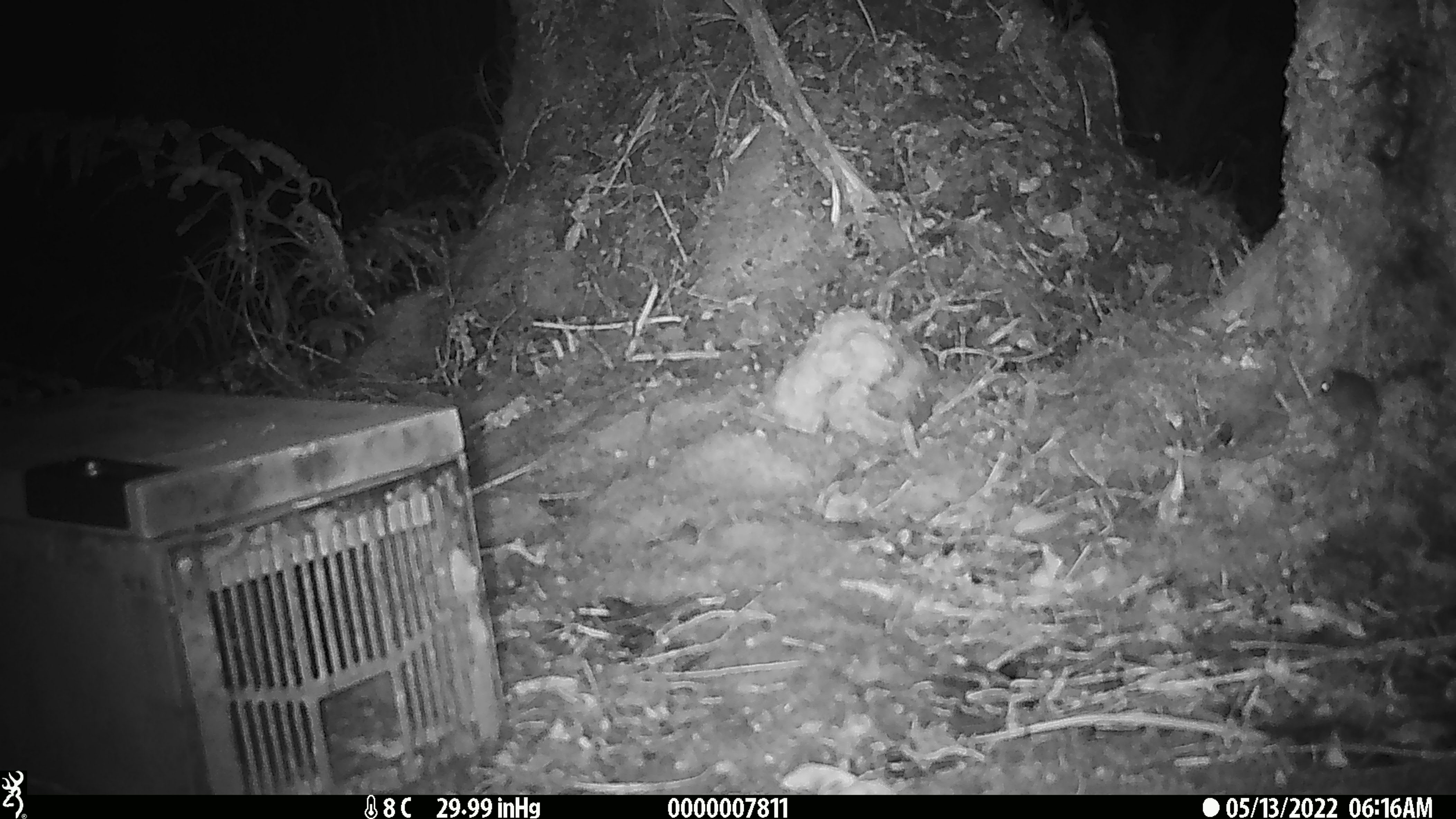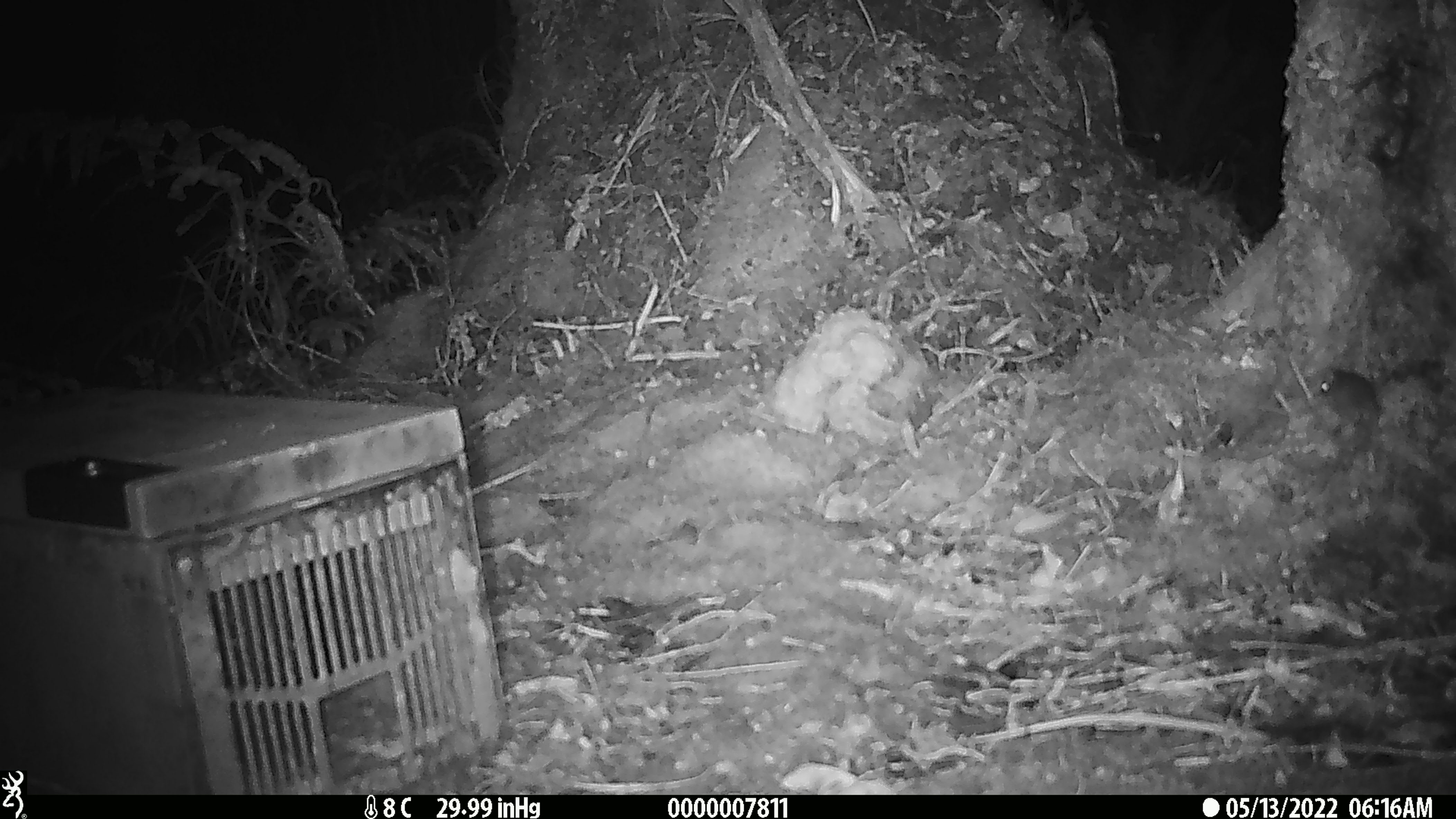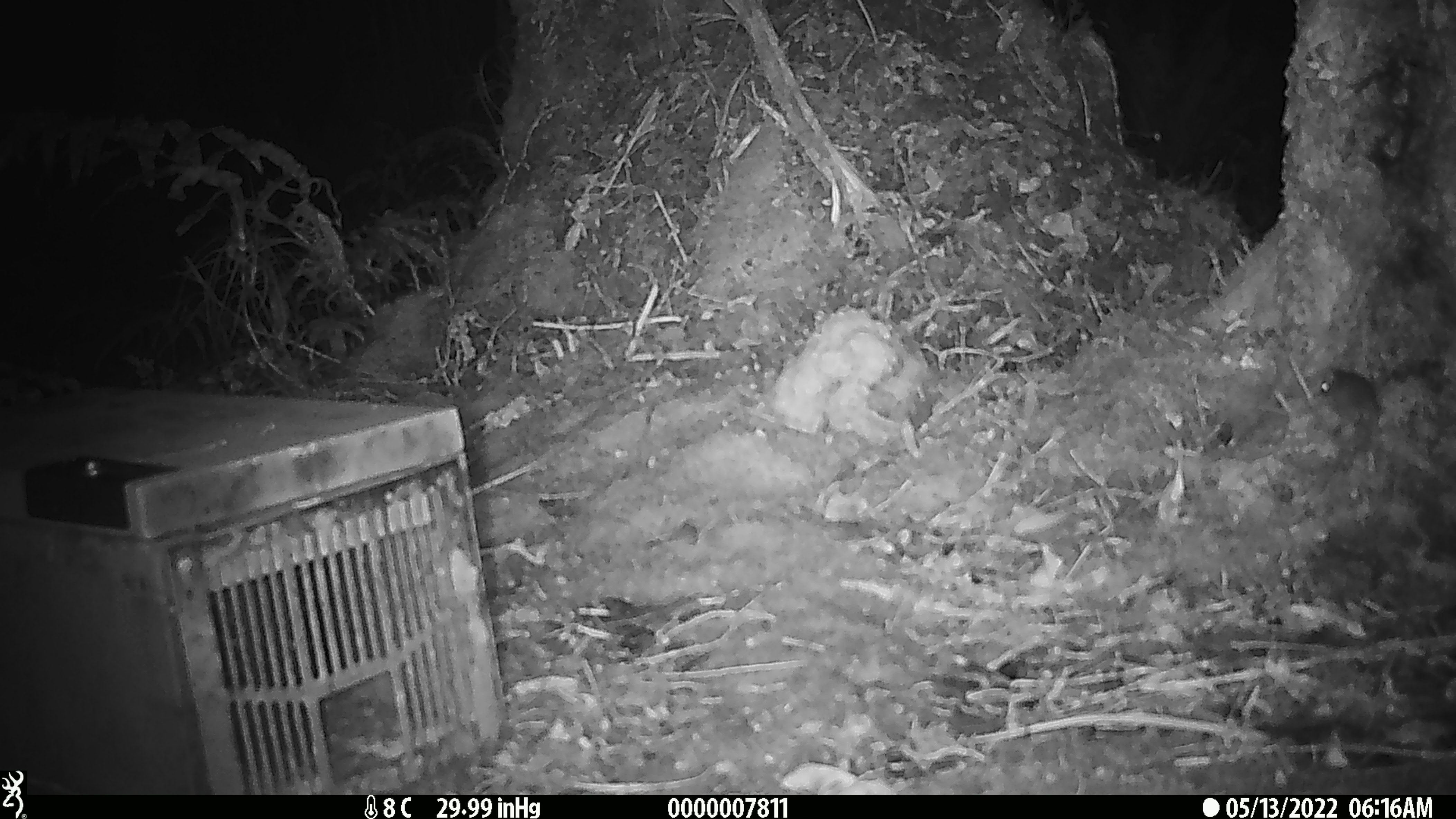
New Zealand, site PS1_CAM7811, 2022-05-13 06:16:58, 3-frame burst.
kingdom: Animalia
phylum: Chordata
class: Mammalia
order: Rodentia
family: Muridae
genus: Mus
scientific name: Mus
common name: mouse